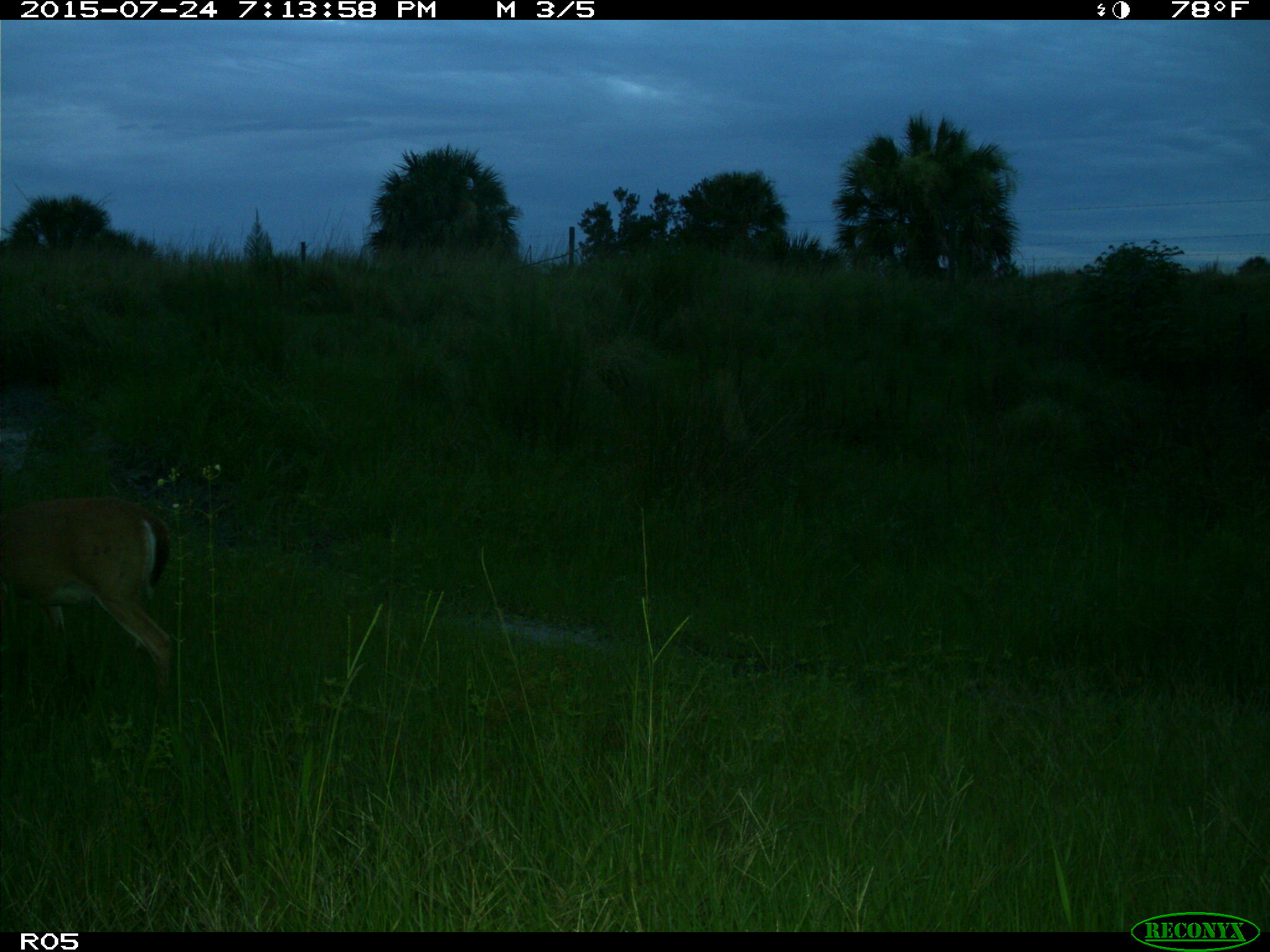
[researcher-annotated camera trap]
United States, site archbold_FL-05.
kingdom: Animalia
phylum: Chordata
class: Mammalia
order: Artiodactyla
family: Cervidae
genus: Odocoileus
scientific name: Odocoileus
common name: deer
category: unidentified deer